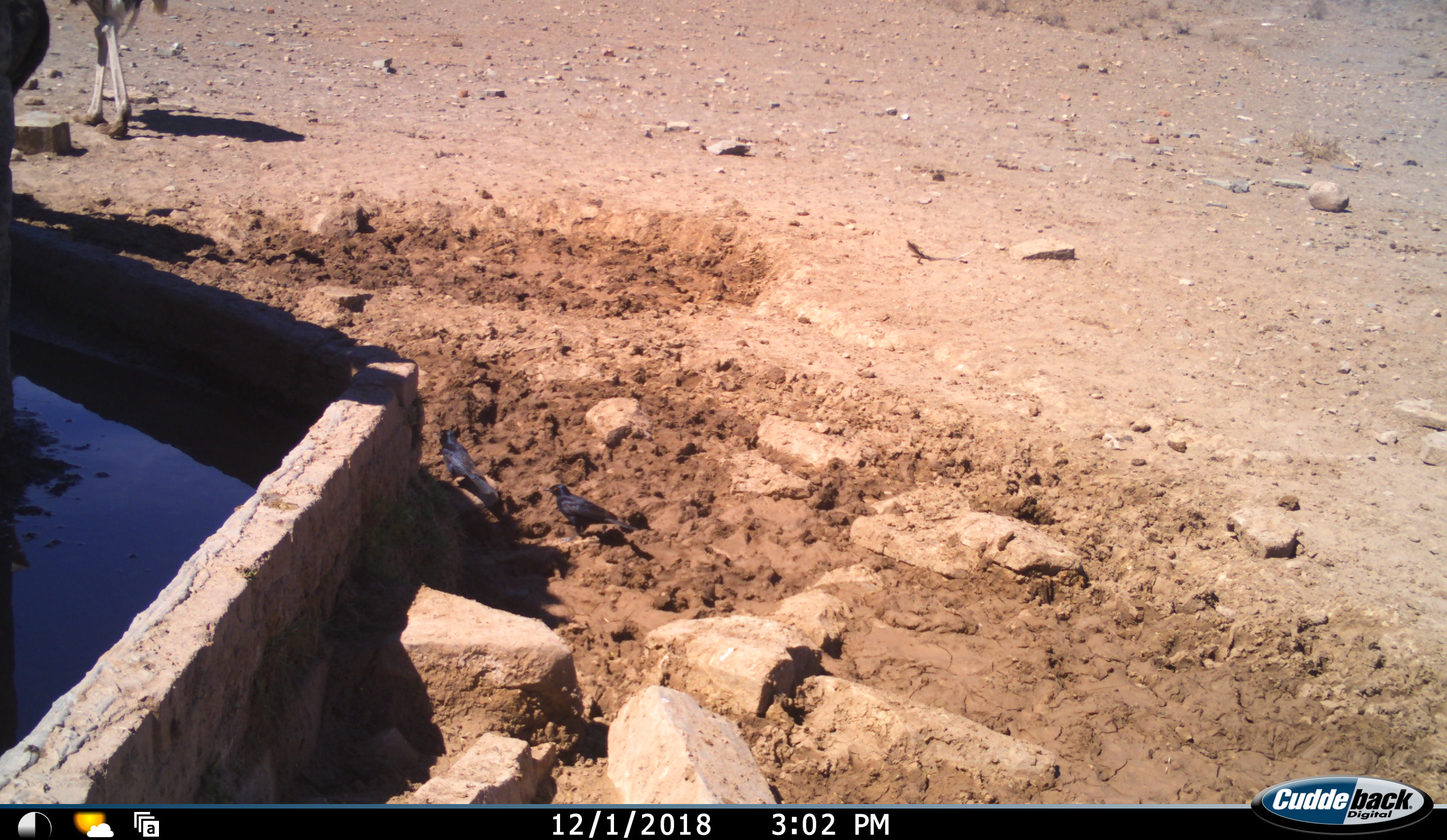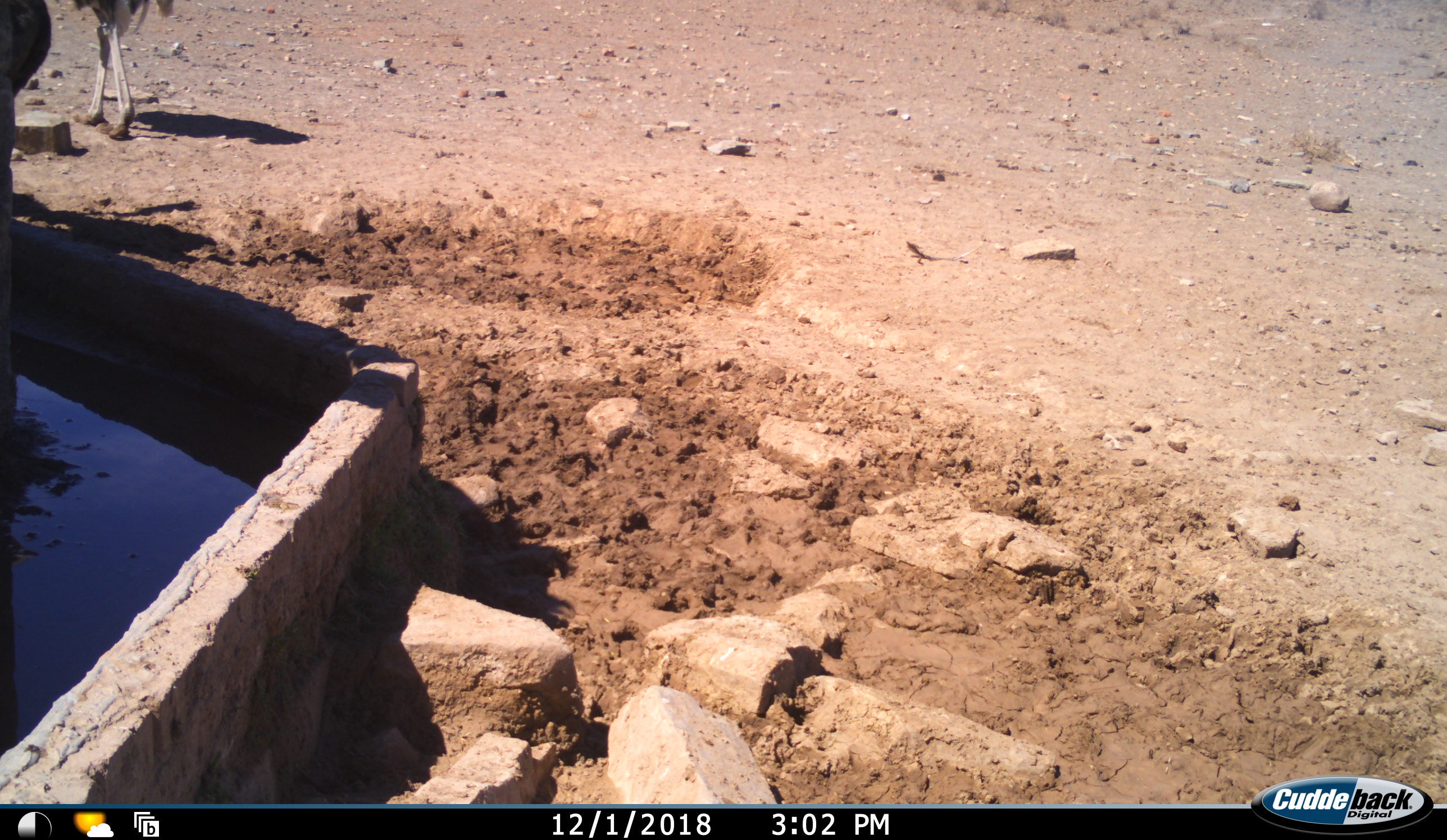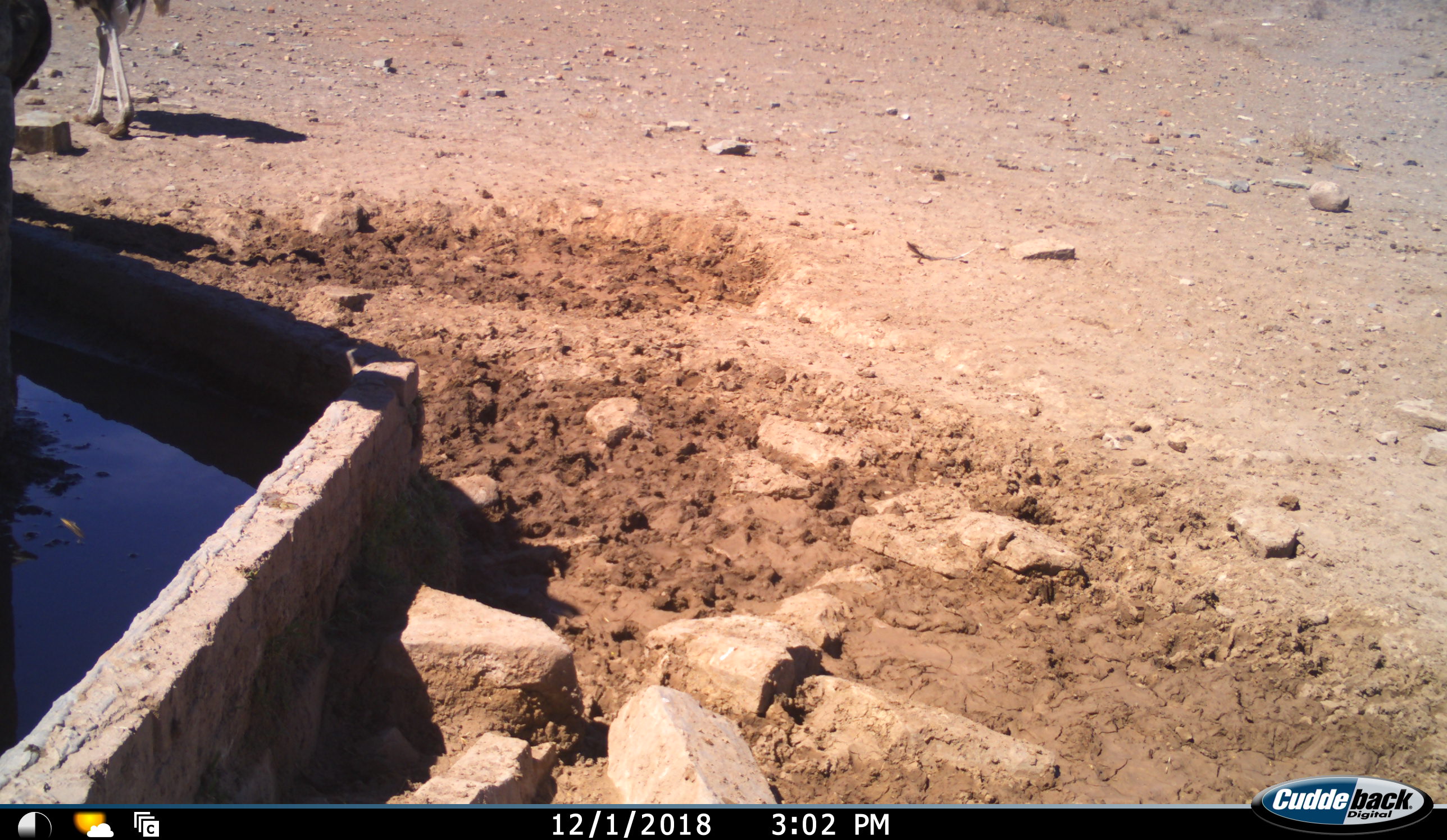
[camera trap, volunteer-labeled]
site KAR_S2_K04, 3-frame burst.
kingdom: Animalia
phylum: Chordata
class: Aves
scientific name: Aves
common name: bird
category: birdother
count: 2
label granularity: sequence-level